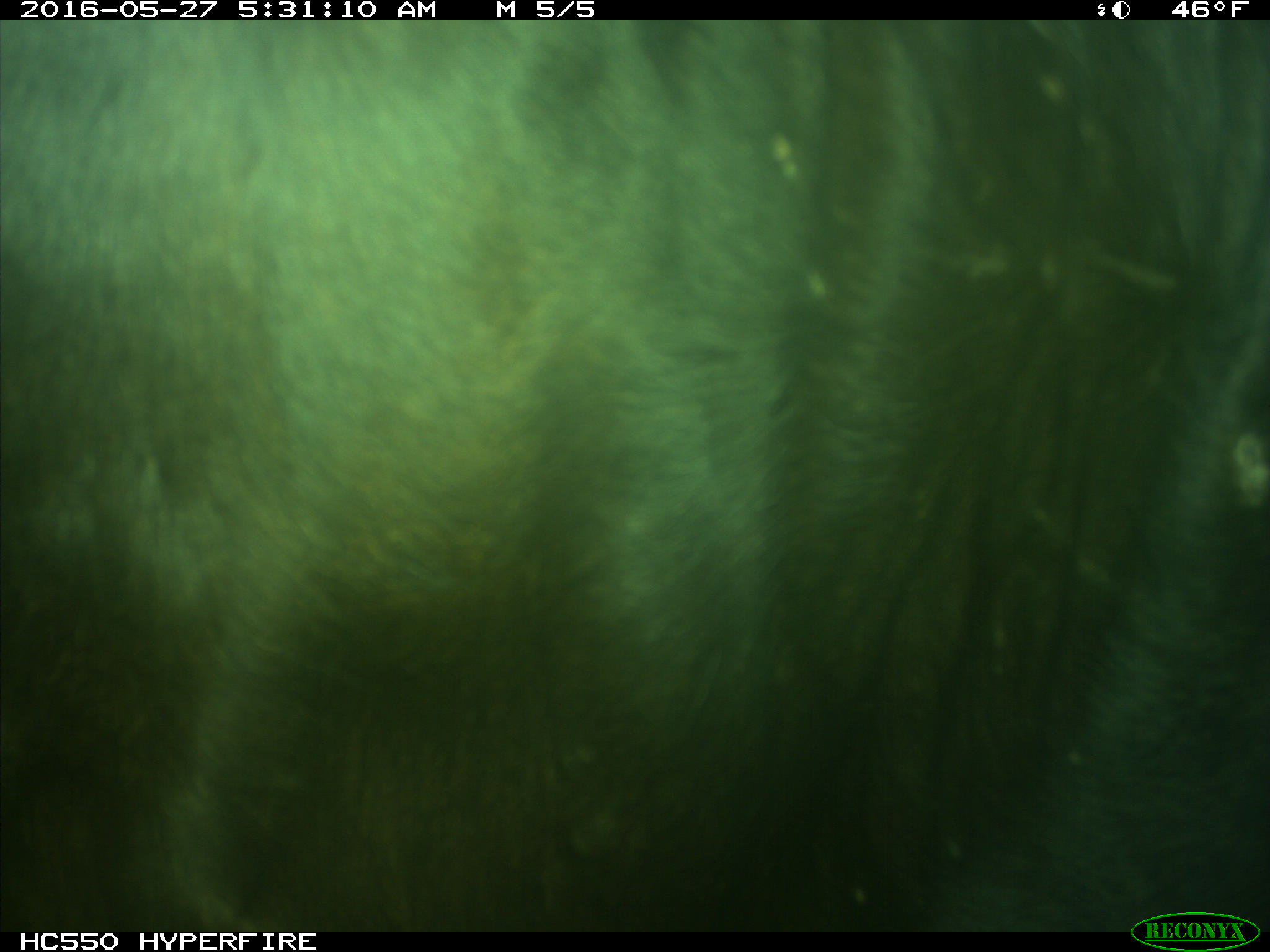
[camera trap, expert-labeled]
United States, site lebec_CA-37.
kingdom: Animalia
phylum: Chordata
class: Mammalia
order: Artiodactyla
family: Bovidae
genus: Bos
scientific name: Bos taurus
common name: domestic cow